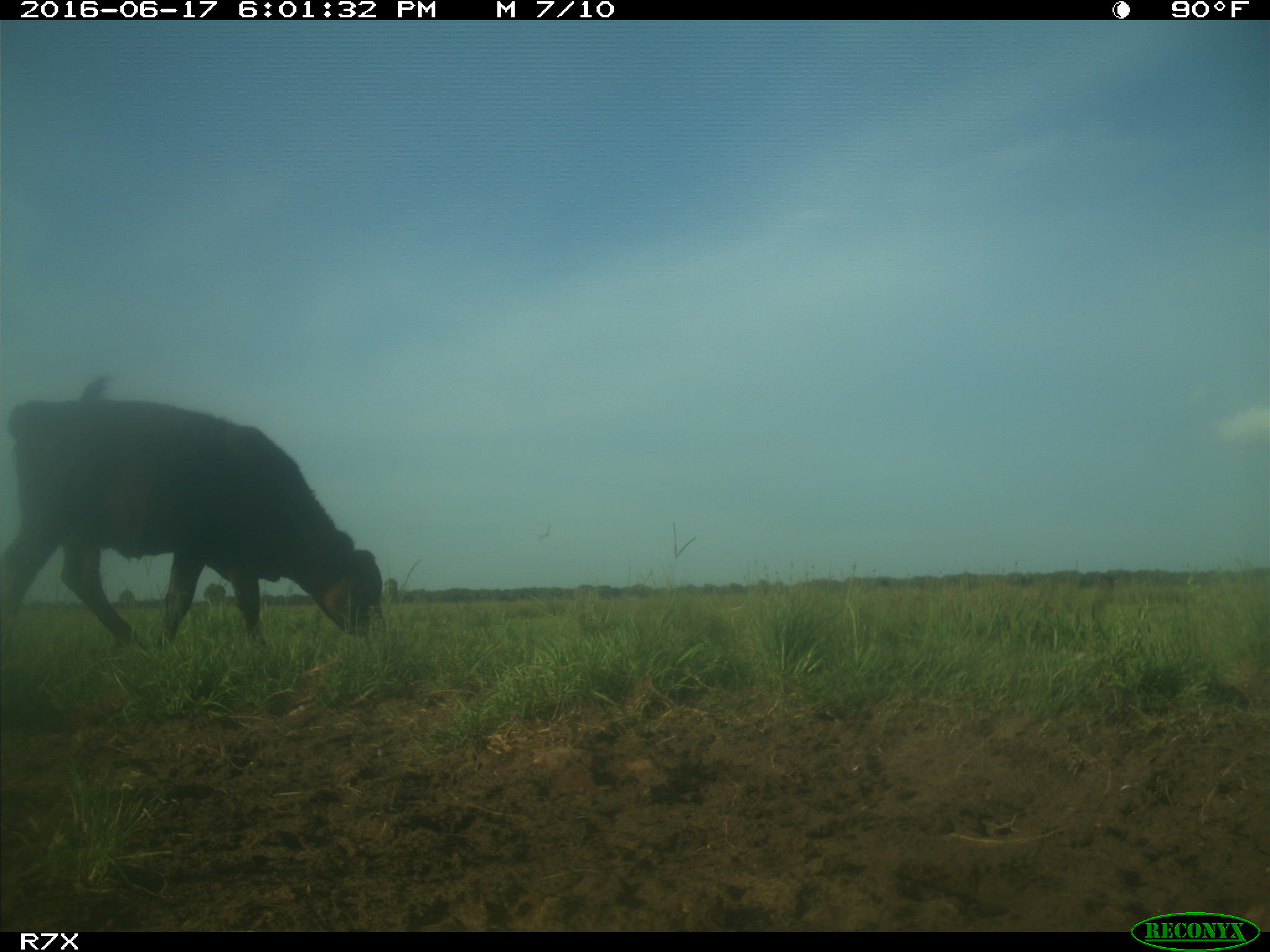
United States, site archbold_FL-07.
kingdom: Animalia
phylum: Chordata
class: Mammalia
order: Artiodactyla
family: Bovidae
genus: Bos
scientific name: Bos taurus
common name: domestic cow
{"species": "Bos taurus (domestic cow)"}